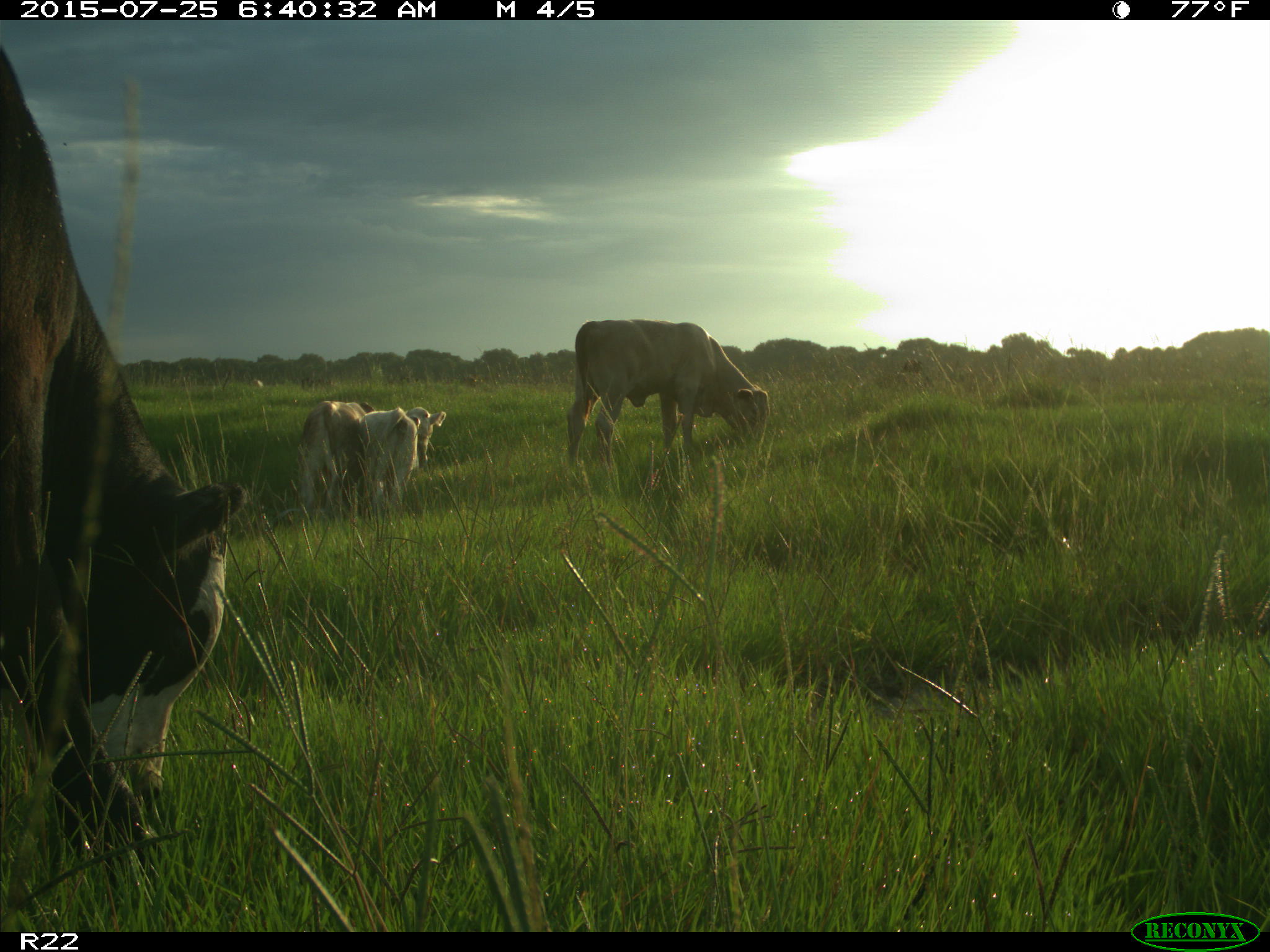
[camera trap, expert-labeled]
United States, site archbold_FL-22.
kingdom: Animalia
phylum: Chordata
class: Mammalia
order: Artiodactyla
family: Bovidae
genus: Bos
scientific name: Bos taurus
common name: domestic cow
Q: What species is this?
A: Bos taurus (domestic cow).